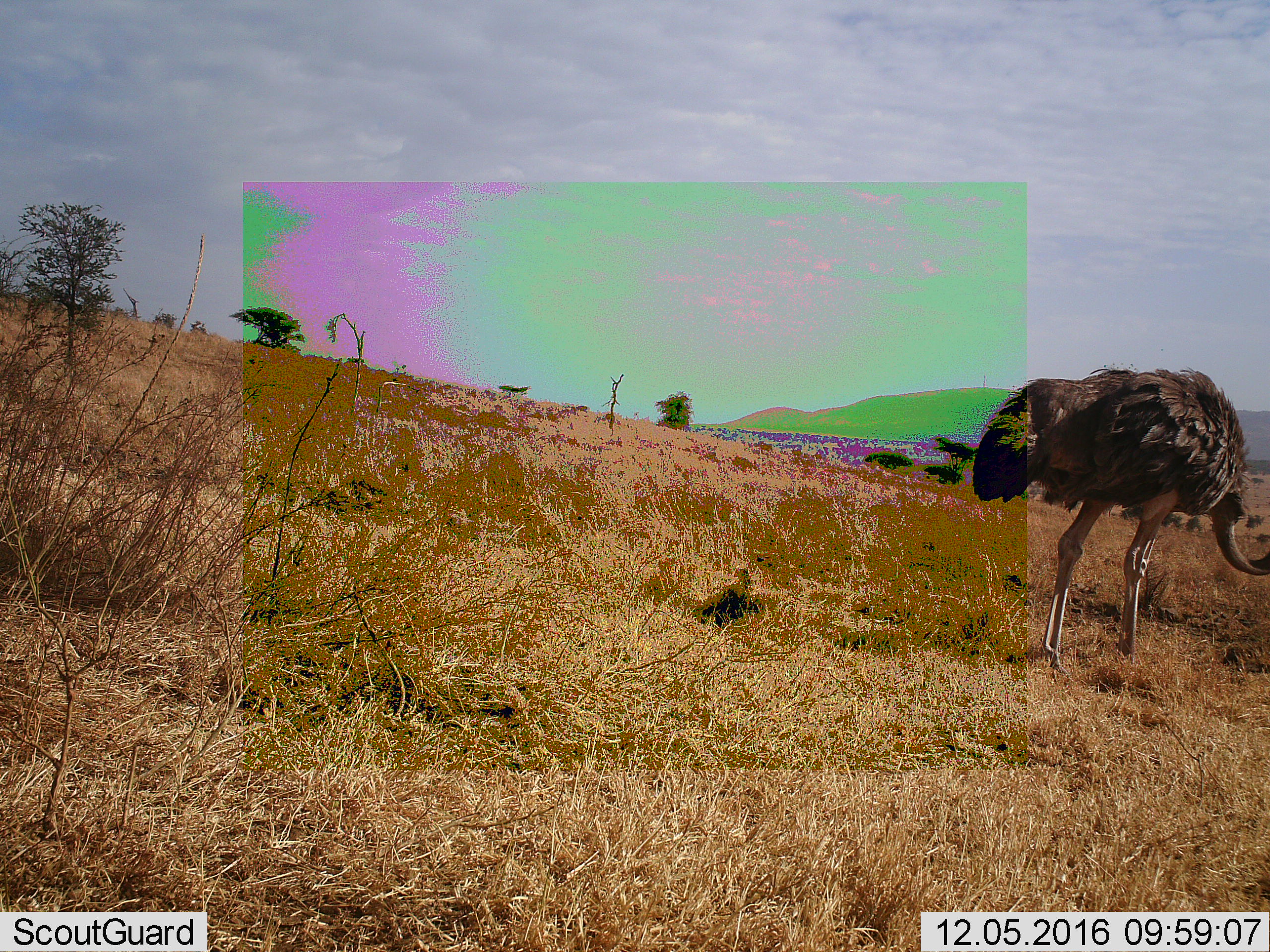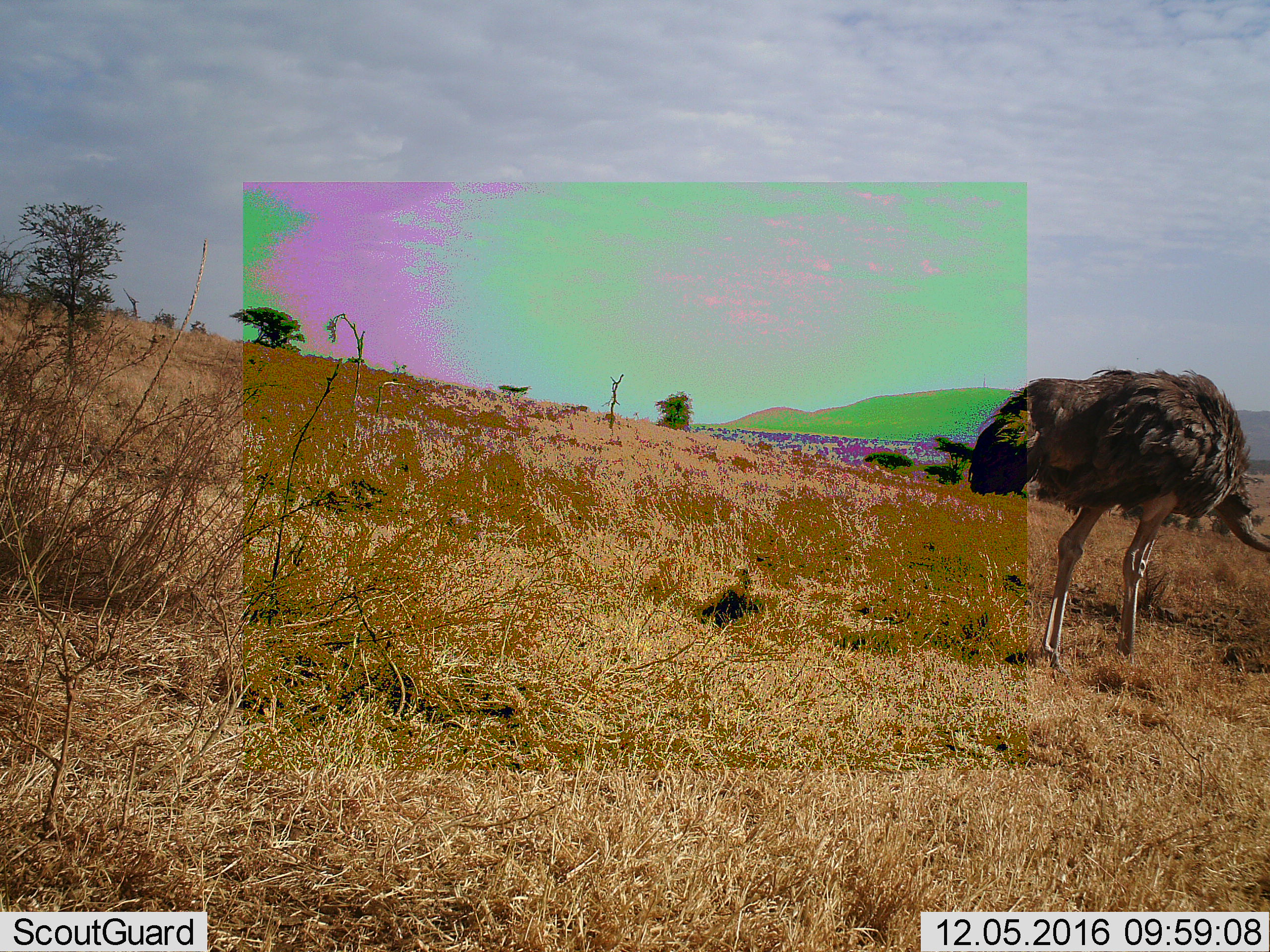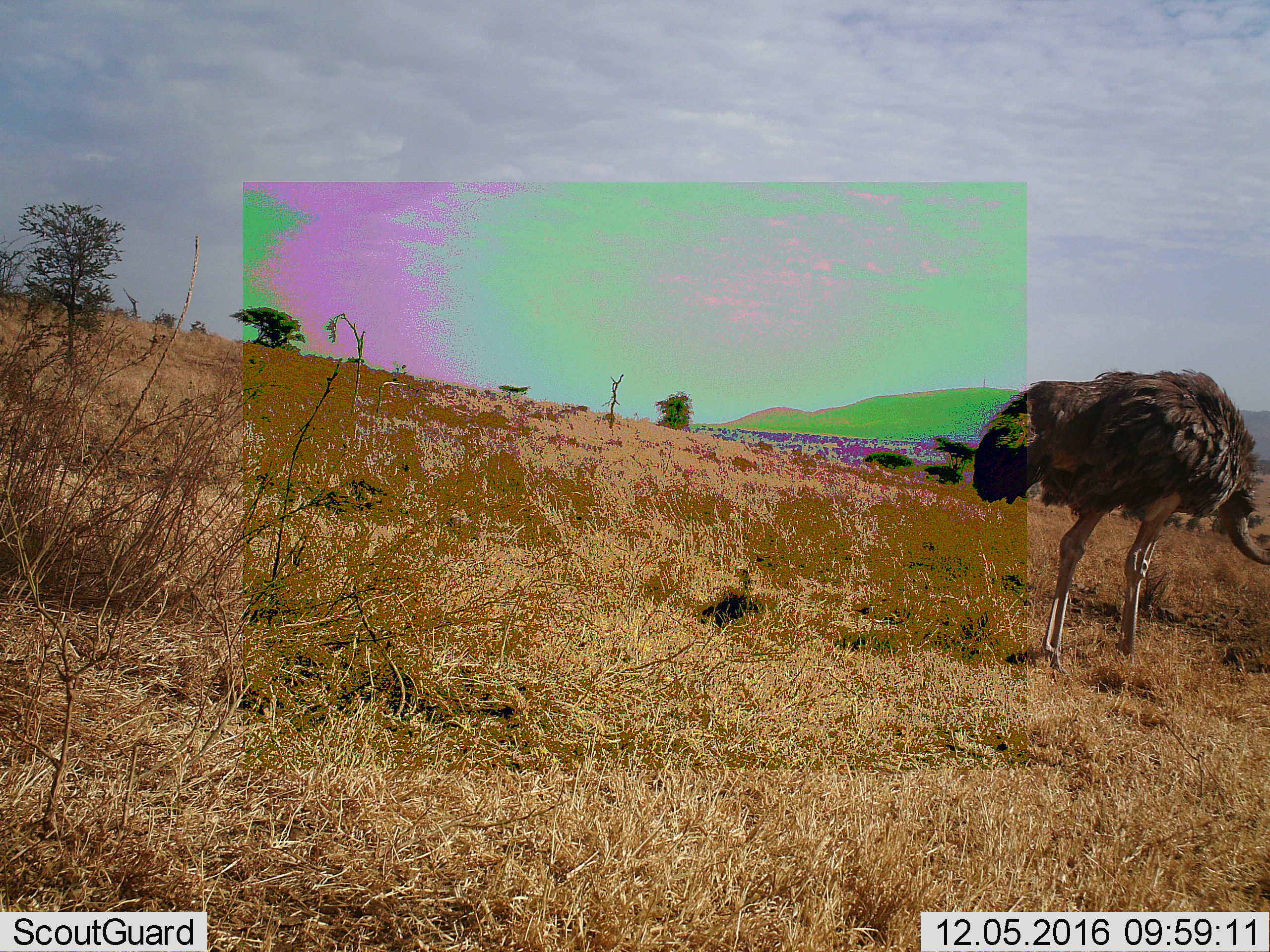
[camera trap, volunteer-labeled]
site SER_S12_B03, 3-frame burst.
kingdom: Animalia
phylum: Chordata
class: Aves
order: Struthioniformes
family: Struthionidae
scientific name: Struthionidae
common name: ostrich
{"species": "ostrich (Struthionidae)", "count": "1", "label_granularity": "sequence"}